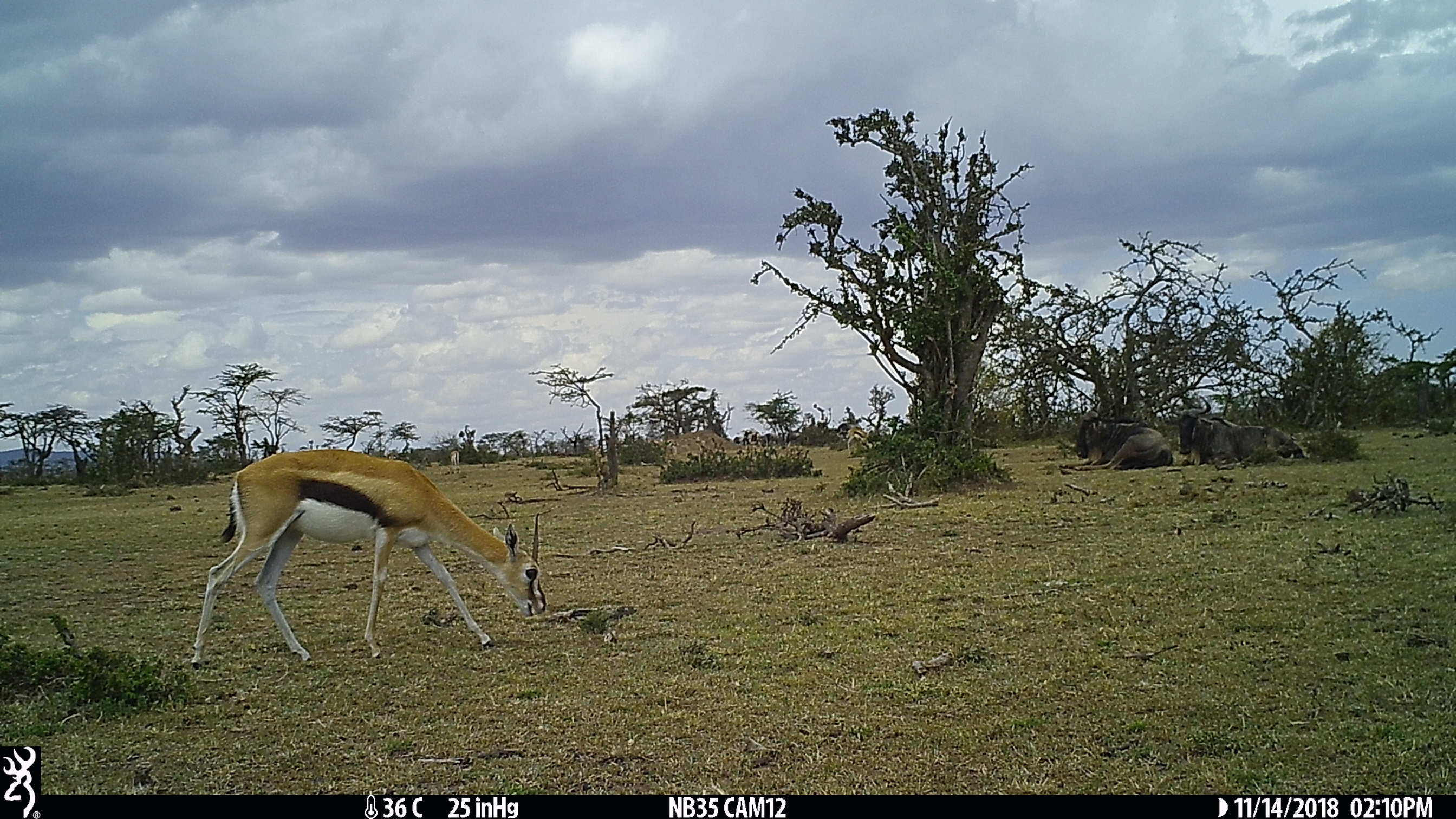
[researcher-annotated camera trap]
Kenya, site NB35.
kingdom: Animalia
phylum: Chordata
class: Mammalia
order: Artiodactyla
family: Bovidae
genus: Connochaetes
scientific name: Connochaetes taurinus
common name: blue wildebeest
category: wildebeest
Wildebeest (blue wildebeest) (Connochaetes taurinus).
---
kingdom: Animalia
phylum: Chordata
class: Mammalia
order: Artiodactyla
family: Bovidae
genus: Eudorcas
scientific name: Eudorcas thomsonii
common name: thomon's gazelle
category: gazelle thomsons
Gazelle thomsons (thomon's gazelle) (Eudorcas thomsonii).